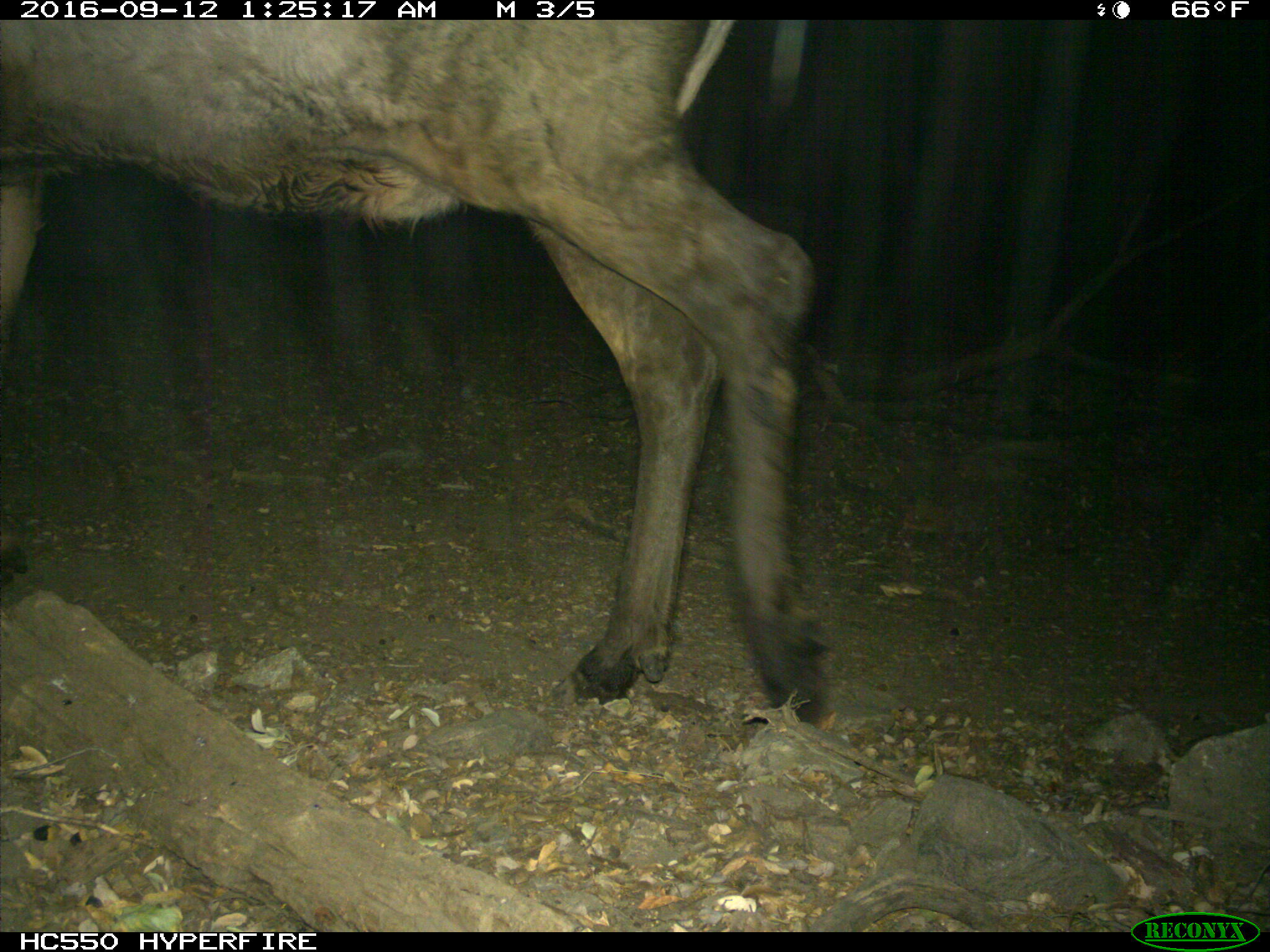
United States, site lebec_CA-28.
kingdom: Animalia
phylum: Chordata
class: Mammalia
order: Artiodactyla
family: Cervidae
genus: Cervus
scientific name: Cervus canadensis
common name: elk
Cervus canadensis (elk).